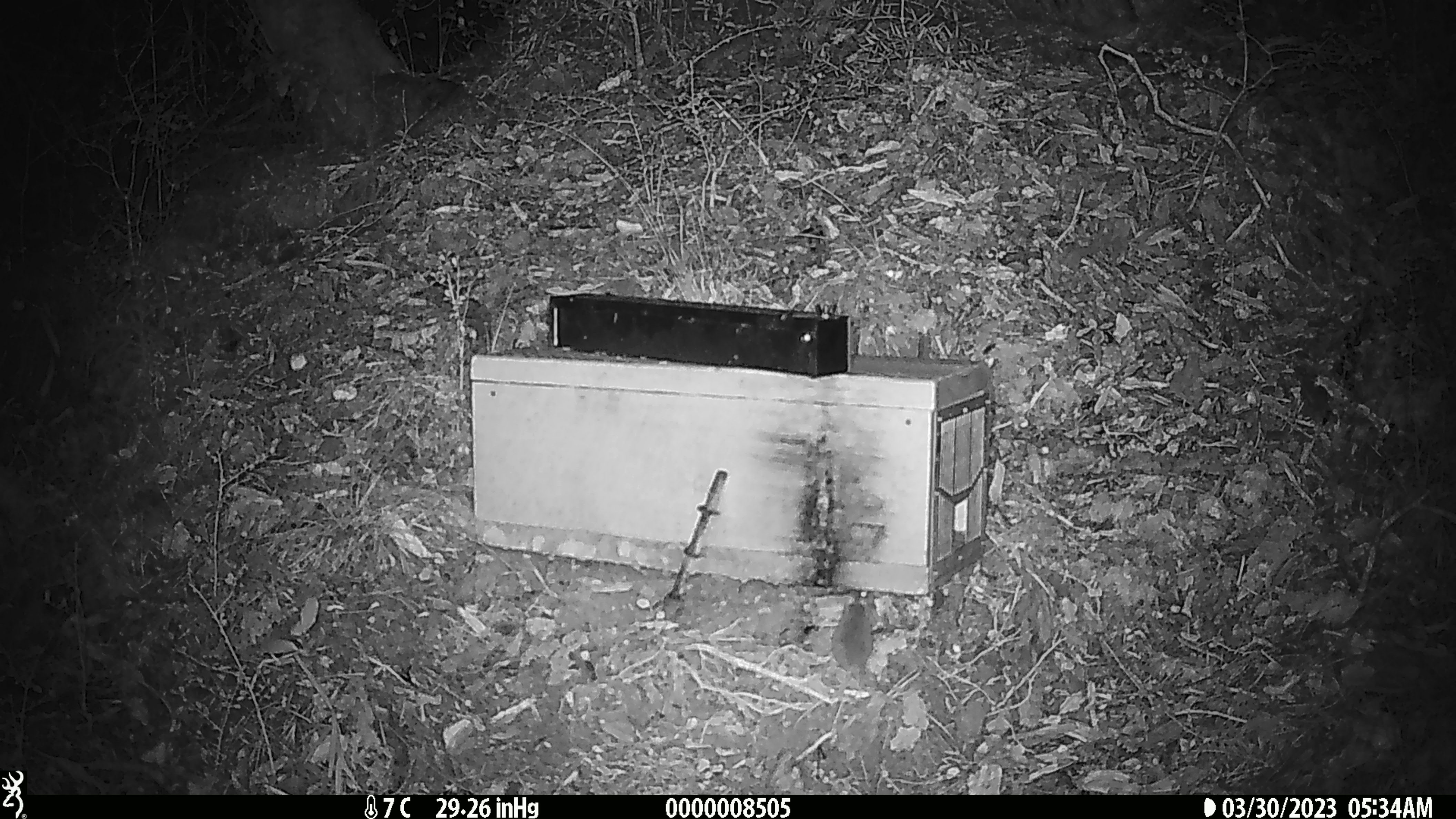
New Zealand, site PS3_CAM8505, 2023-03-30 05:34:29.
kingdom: Animalia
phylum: Chordata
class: Mammalia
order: Rodentia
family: Muridae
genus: Mus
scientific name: Mus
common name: mouse